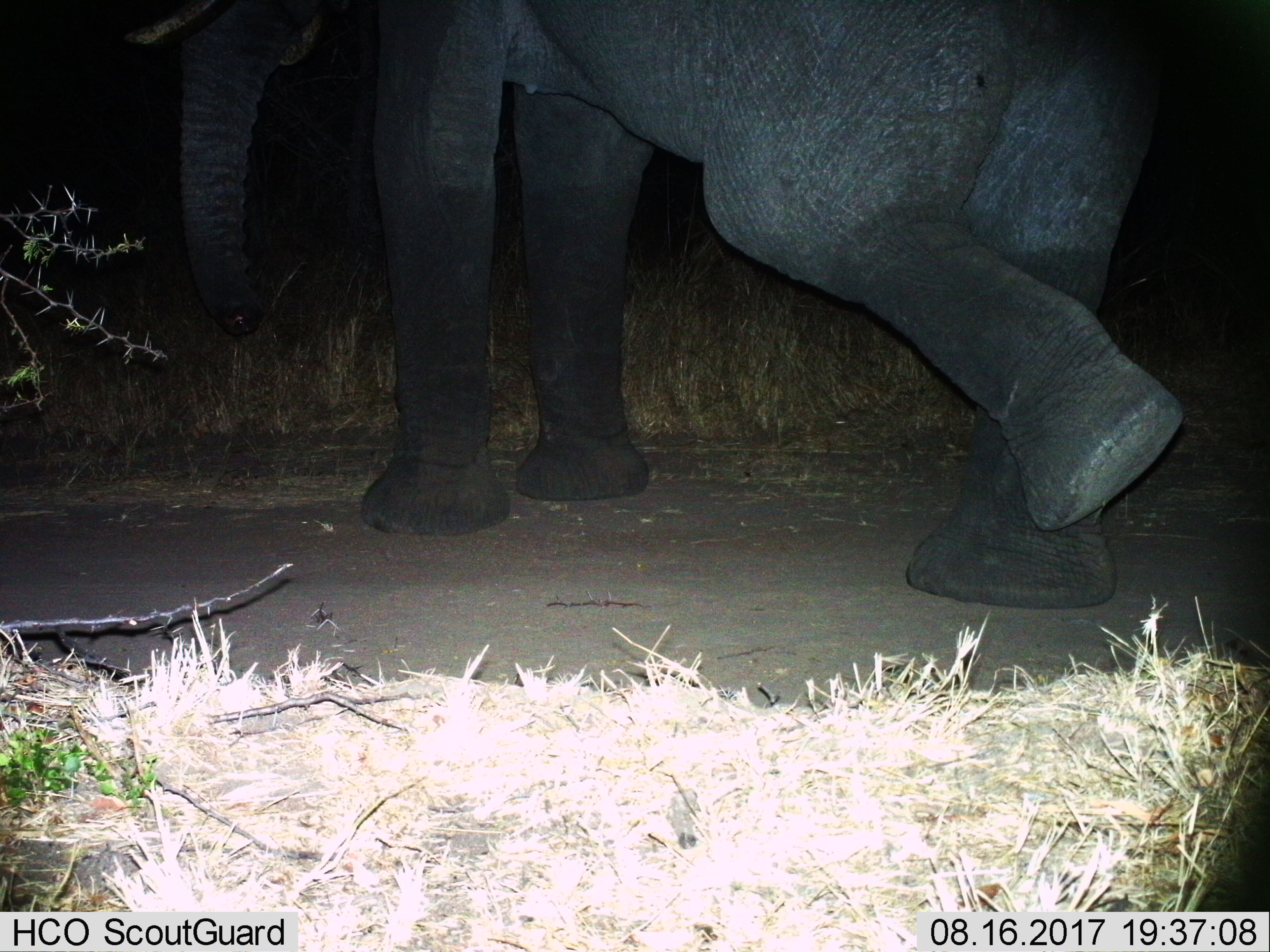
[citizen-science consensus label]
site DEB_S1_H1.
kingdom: Animalia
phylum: Chordata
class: Mammalia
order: Proboscidea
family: Elephantidae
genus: Loxodonta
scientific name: Loxodonta africana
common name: african bush elephant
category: elephant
Elephant (african bush elephant) (Loxodonta africana), count 1. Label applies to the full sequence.